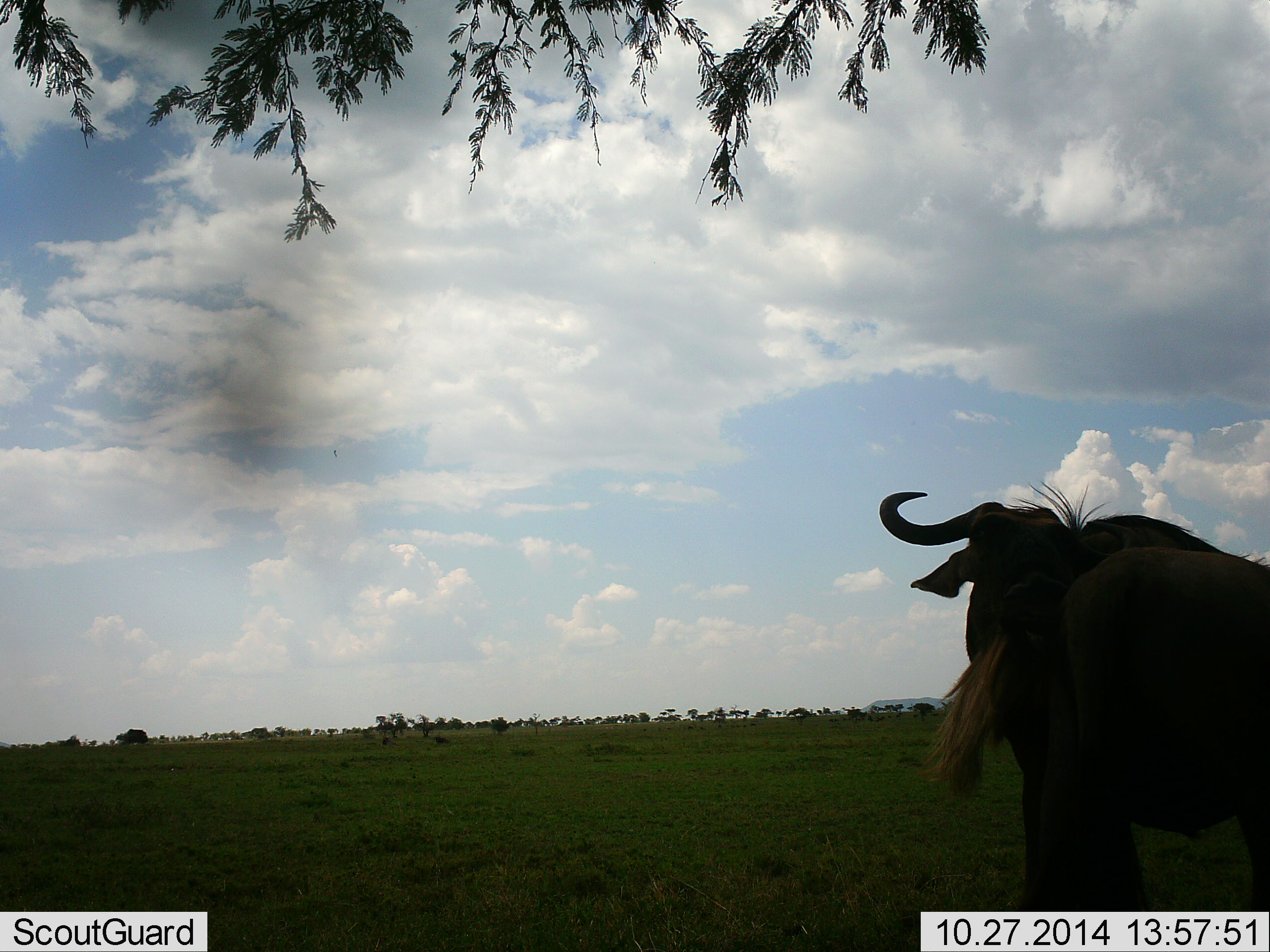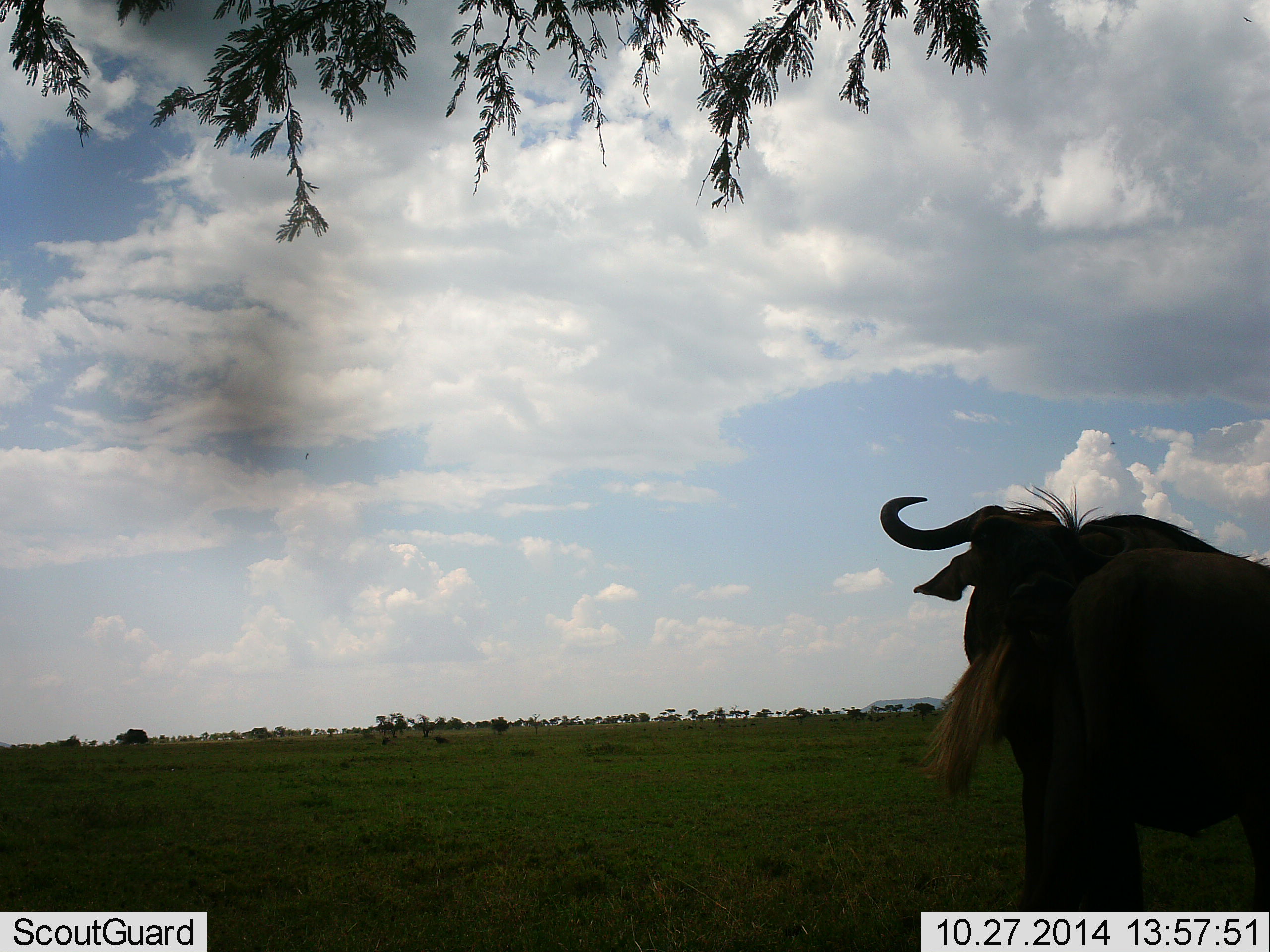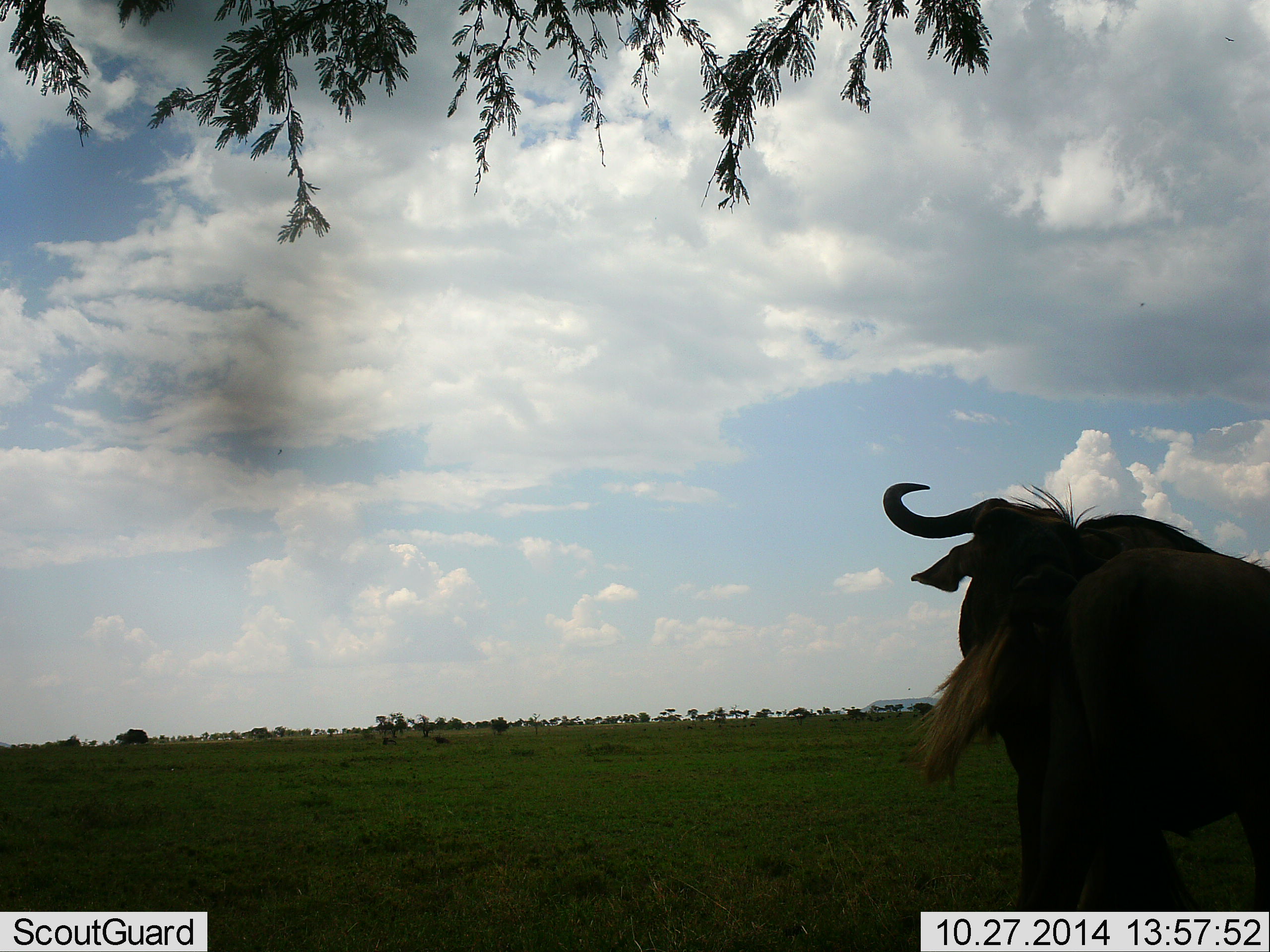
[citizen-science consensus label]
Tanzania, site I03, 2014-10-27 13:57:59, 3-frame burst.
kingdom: Animalia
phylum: Chordata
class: Mammalia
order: Artiodactyla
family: Bovidae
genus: Connochaetes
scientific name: Connochaetes taurinus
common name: blue wildebeest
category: wildebeest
Wildebeest (blue wildebeest) (Connochaetes taurinus), count 1. Behavior (volunteer vote fractions): standing 73%, resting 9%, moving 18%, interacting 9%. Young present (vote fraction): 0%. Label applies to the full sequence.